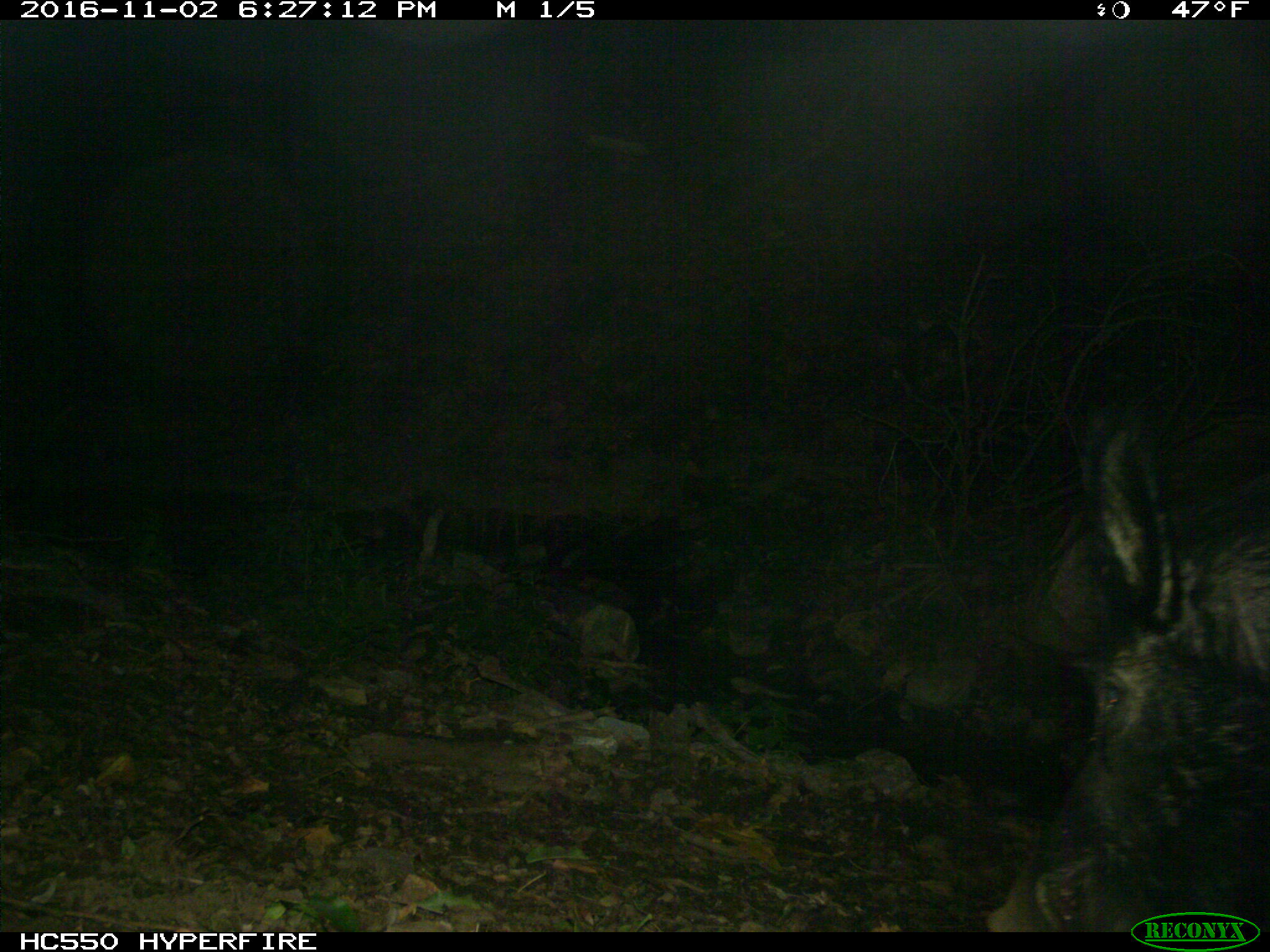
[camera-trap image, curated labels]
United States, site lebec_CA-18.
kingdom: Animalia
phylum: Chordata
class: Mammalia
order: Artiodactyla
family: Suidae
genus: Sus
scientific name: Sus scrofa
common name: wild boar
Sus scrofa (wild boar).